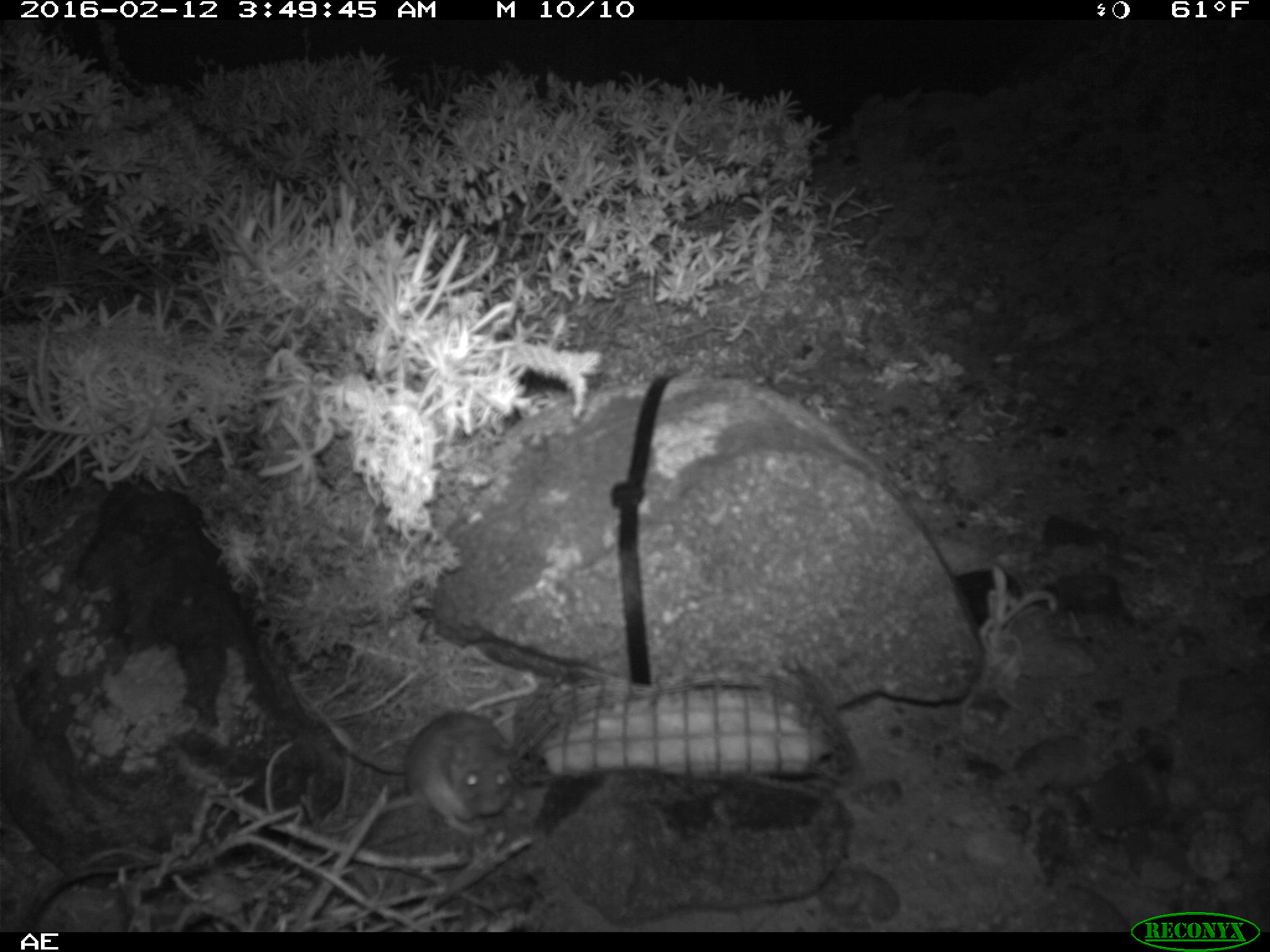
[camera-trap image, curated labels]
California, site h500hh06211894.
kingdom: Animalia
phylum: Chordata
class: Mammalia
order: Rodentia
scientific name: Rodentia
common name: rodent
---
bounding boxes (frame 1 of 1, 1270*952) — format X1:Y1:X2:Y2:
rodent: 402:712:522:834